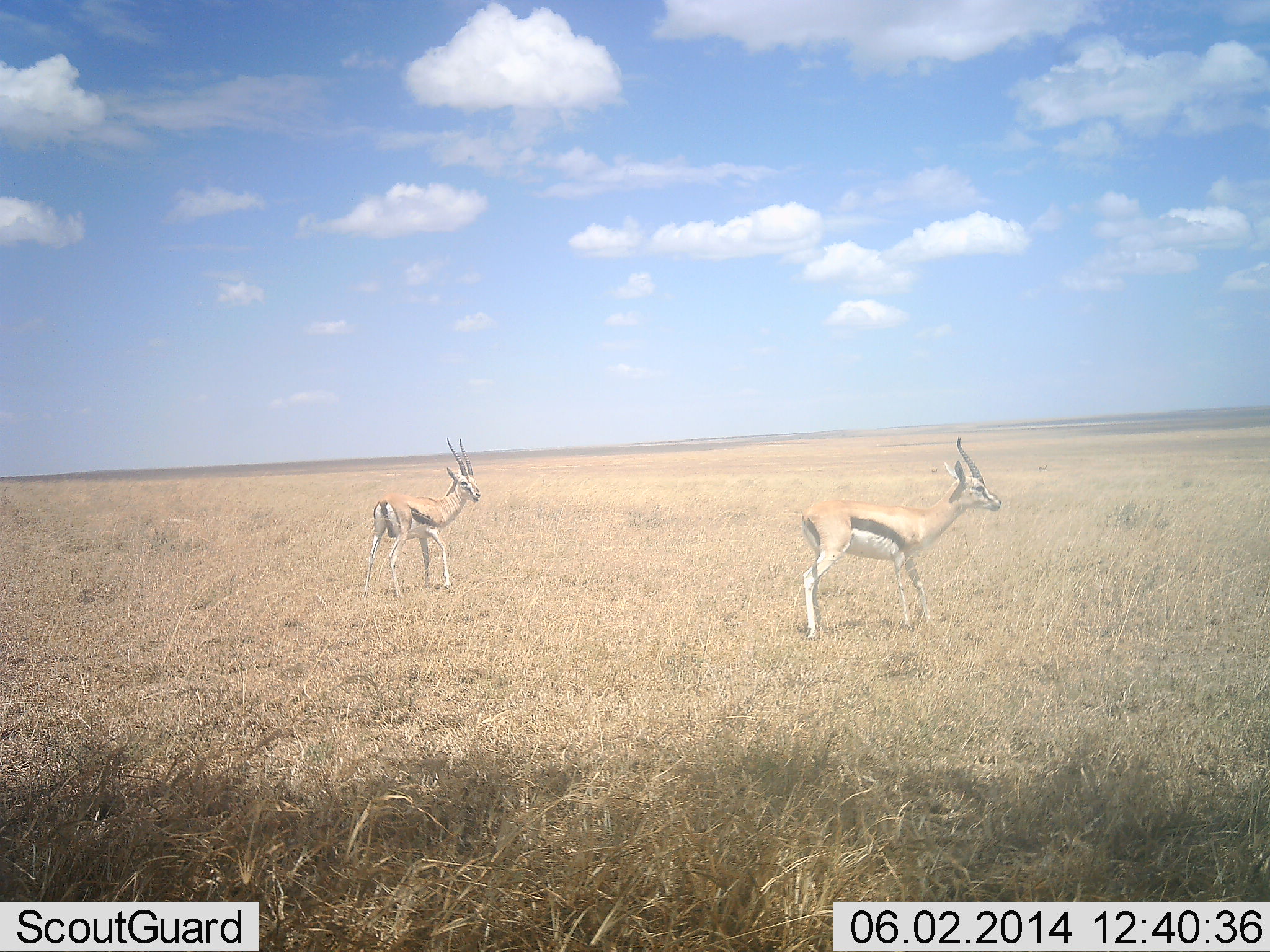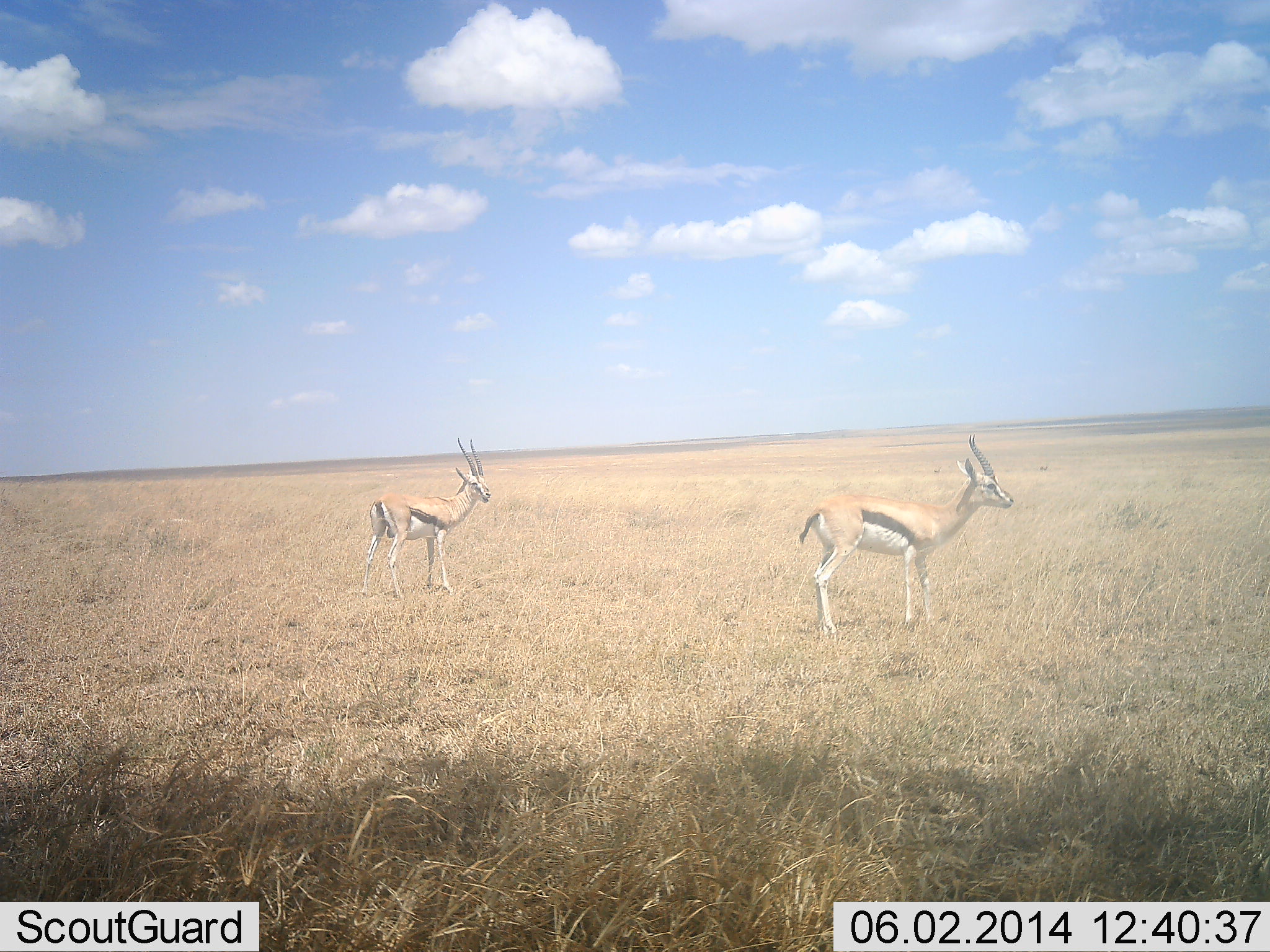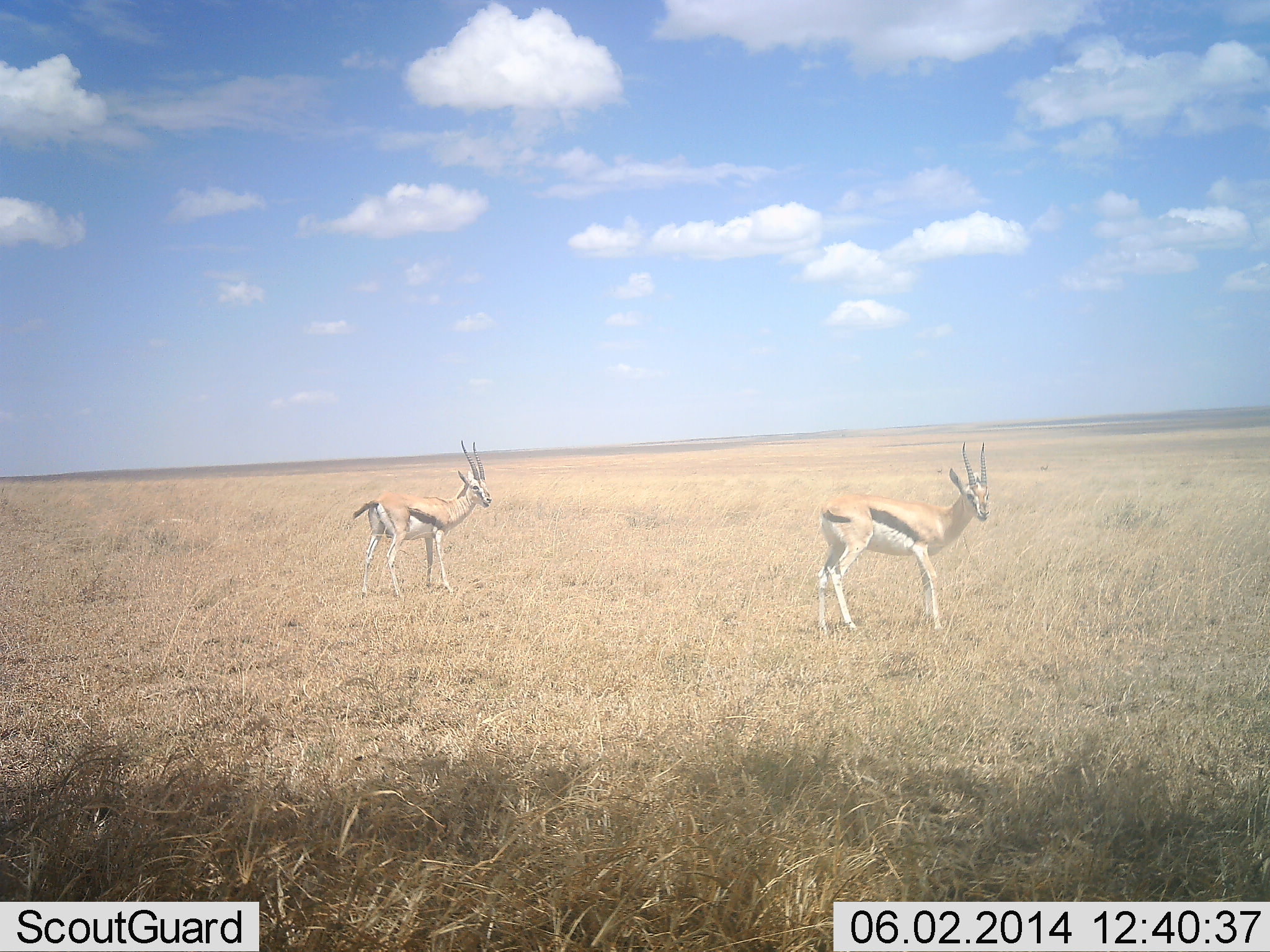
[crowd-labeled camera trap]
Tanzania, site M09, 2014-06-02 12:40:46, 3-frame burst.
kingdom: Animalia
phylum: Chordata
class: Mammalia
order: Artiodactyla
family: Bovidae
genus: Eudorcas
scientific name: Eudorcas thomsonii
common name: thomson's gazelle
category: gazellethomsons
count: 2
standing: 90%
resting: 10%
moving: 10%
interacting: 0%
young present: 10%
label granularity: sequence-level